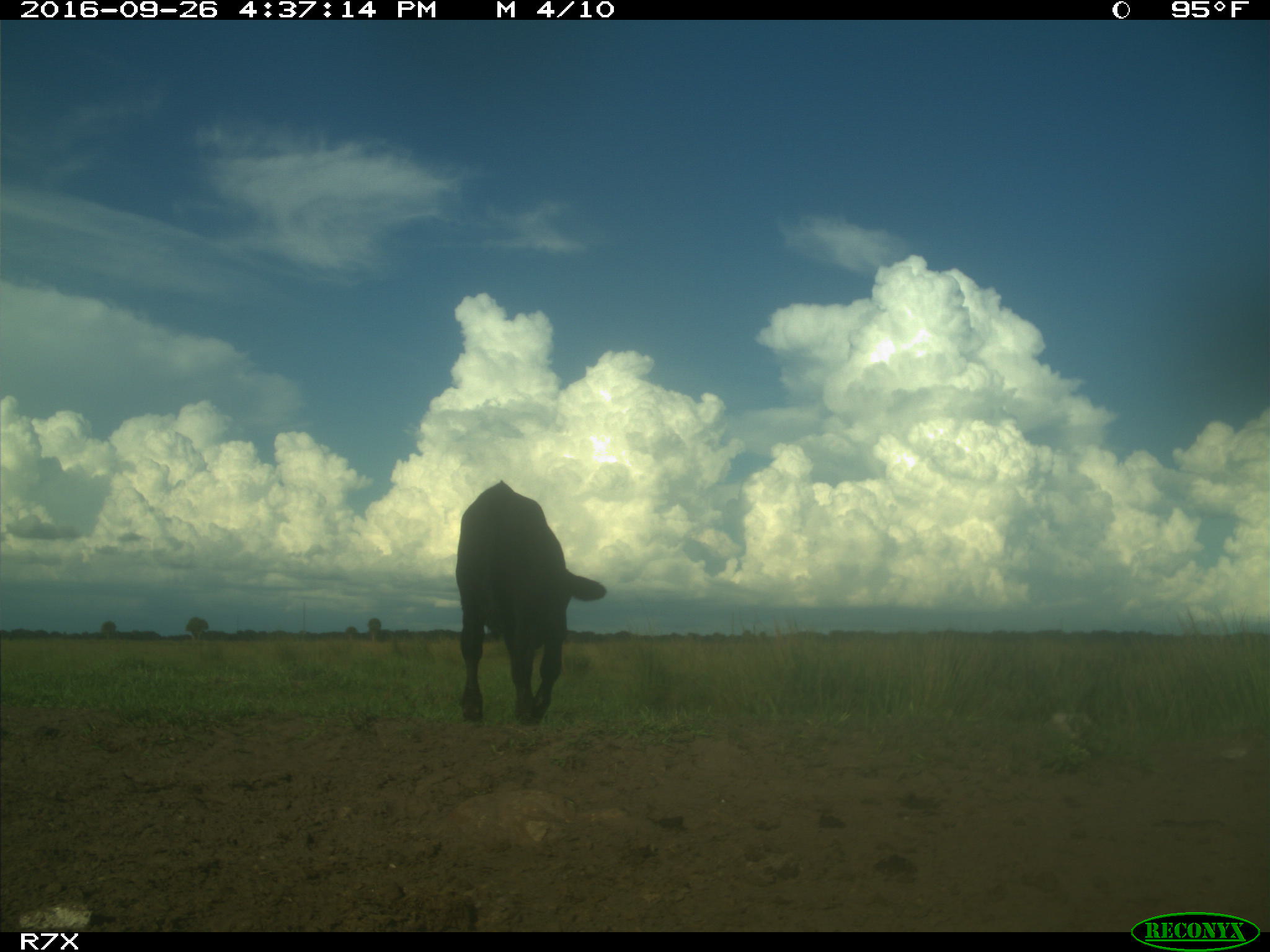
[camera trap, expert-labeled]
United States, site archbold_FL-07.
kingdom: Animalia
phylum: Chordata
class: Mammalia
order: Artiodactyla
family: Bovidae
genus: Bos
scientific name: Bos taurus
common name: domestic cow